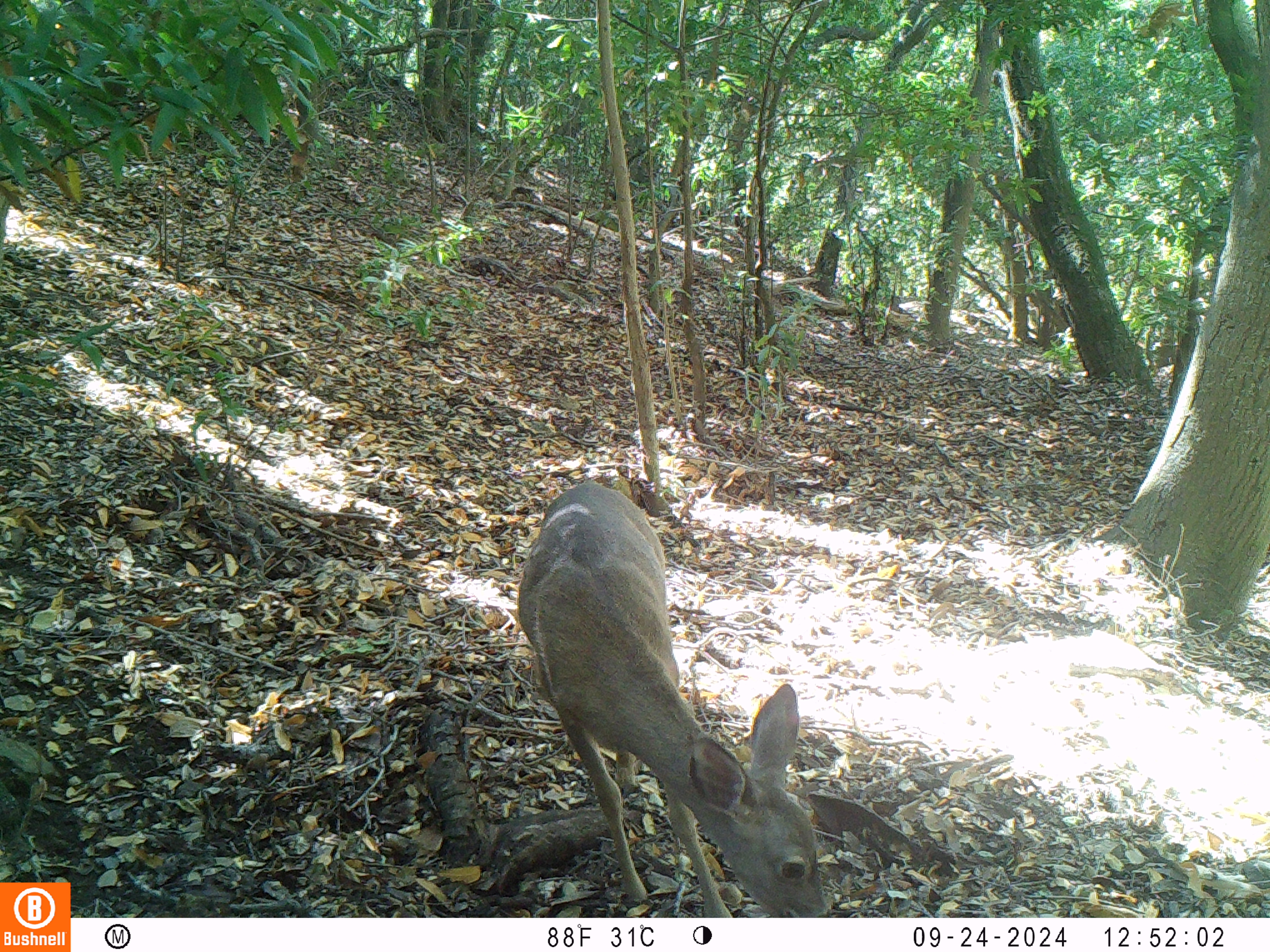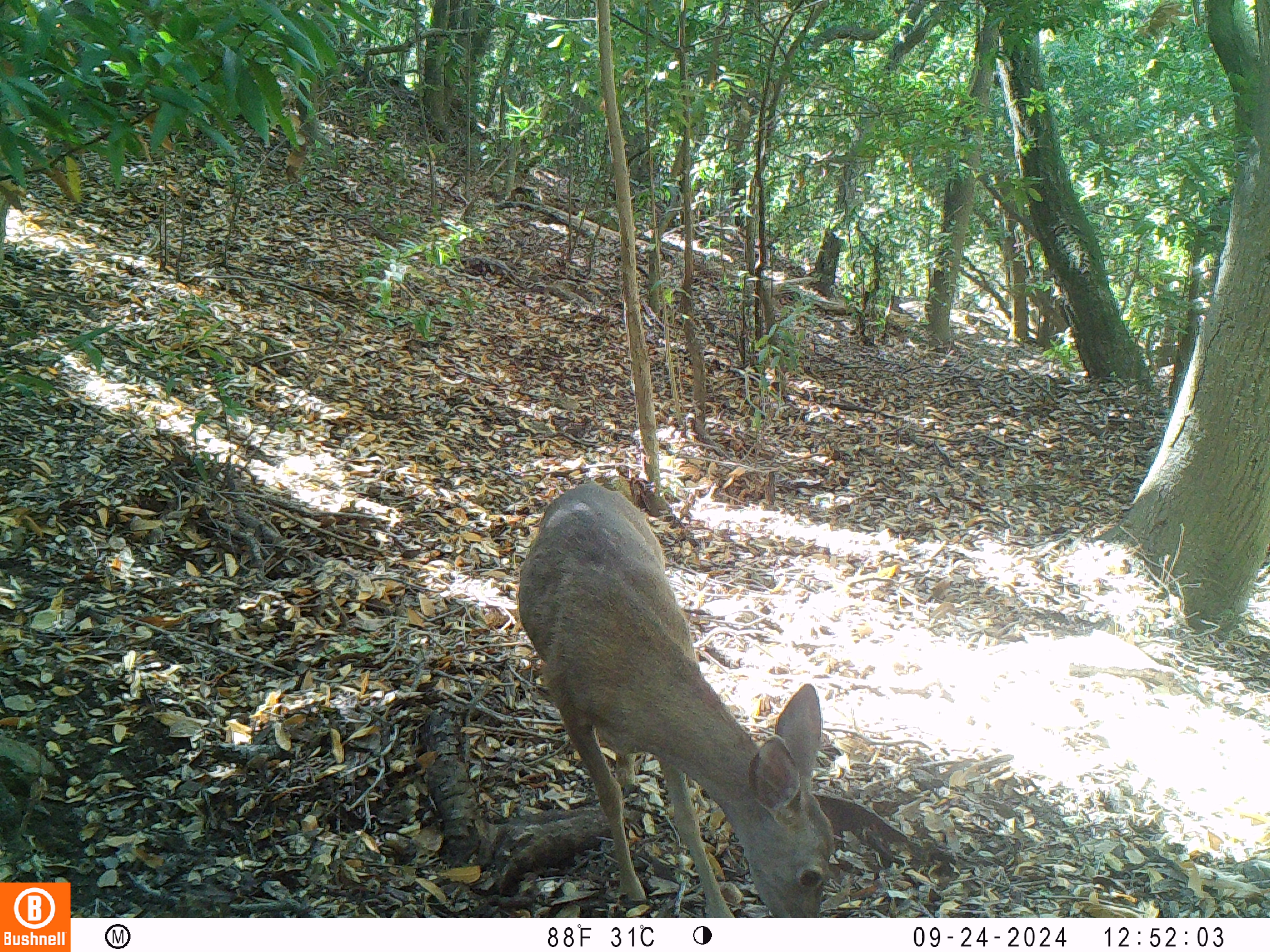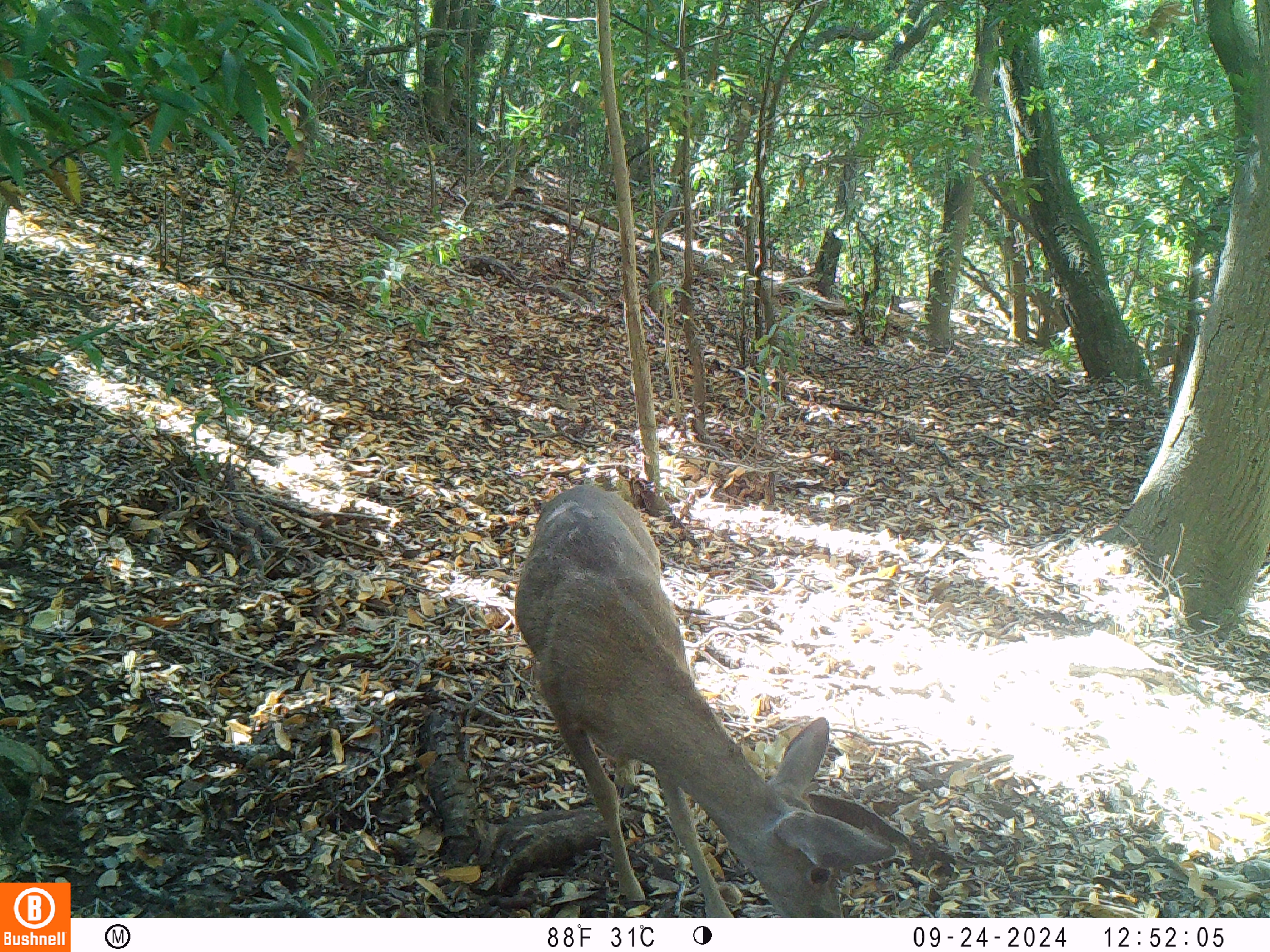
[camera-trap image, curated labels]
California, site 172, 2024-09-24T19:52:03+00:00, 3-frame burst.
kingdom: Animalia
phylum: Chordata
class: Mammalia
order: Artiodactyla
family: Cervidae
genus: Odocoileus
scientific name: Odocoileus hemionus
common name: mule deer